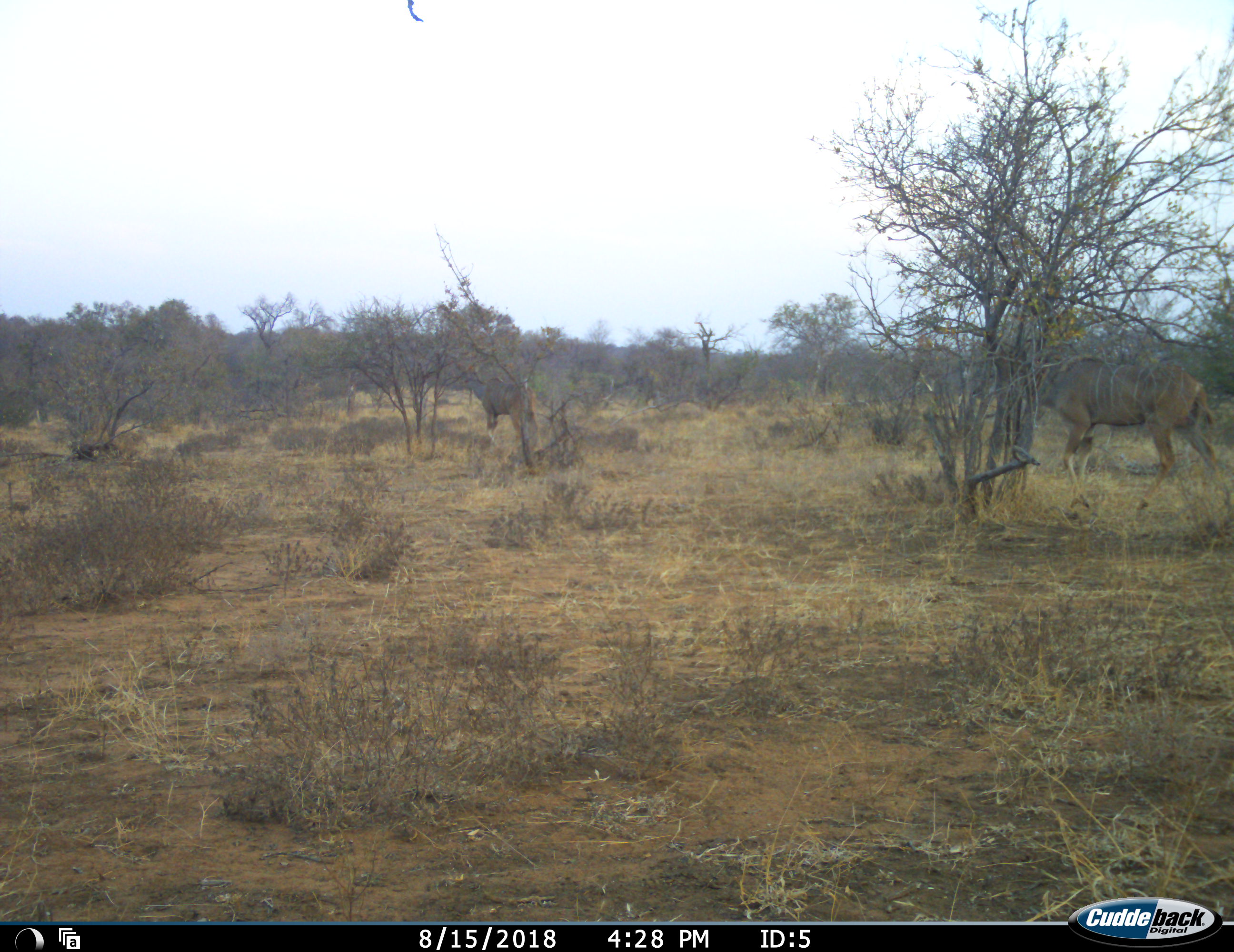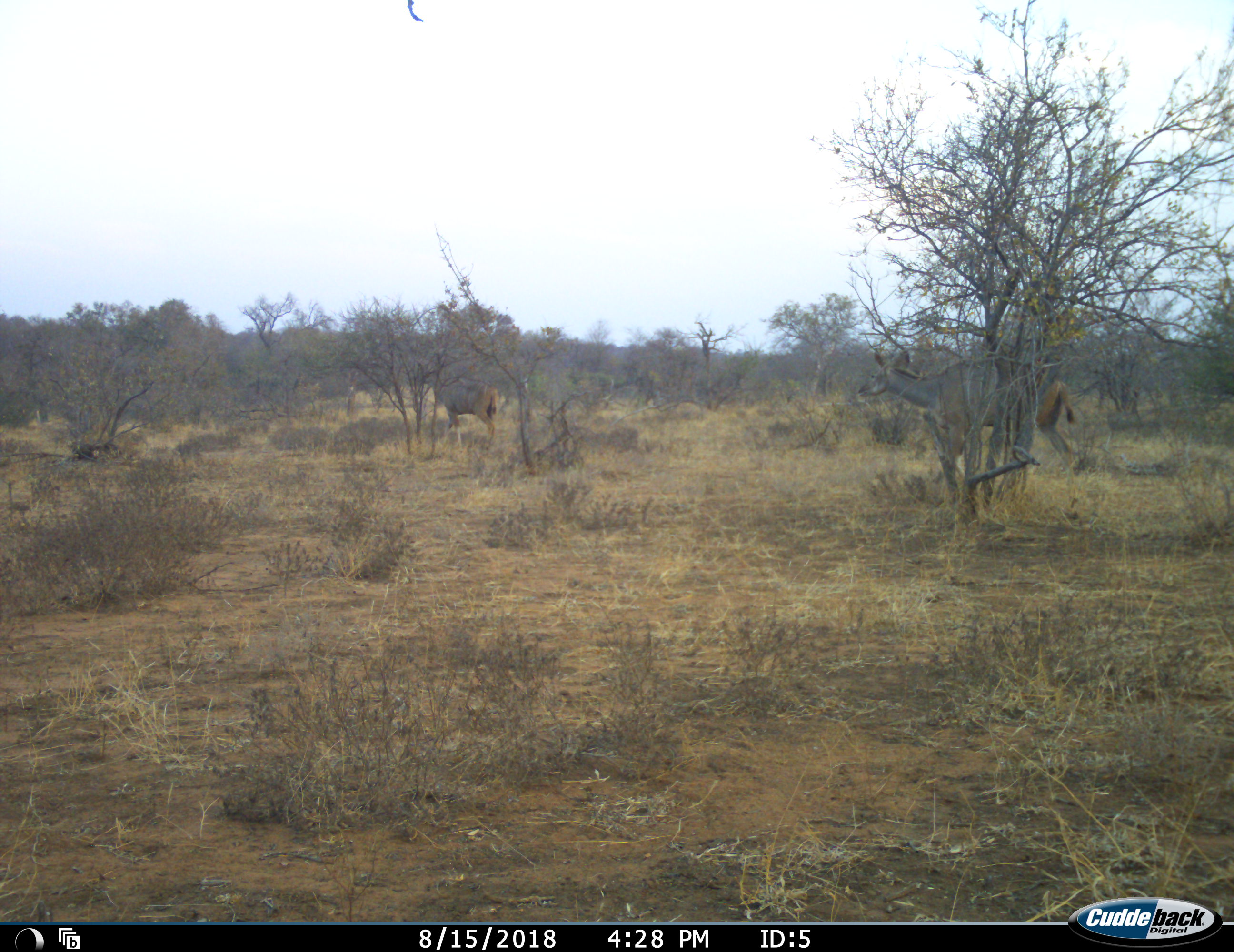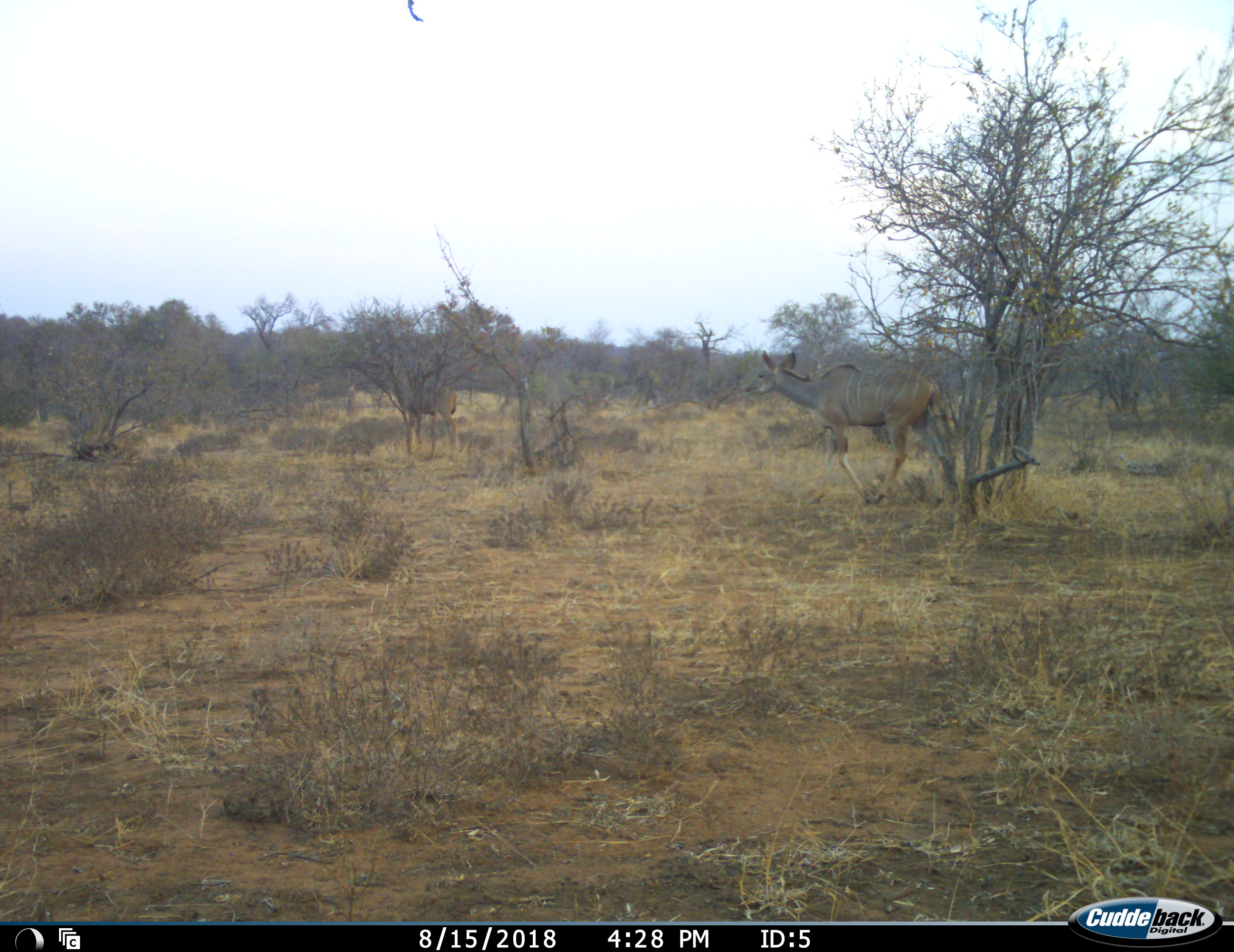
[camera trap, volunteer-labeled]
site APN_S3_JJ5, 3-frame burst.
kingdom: Animalia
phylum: Chordata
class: Mammalia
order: Artiodactyla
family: Bovidae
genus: Tragelaphus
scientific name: Tragelaphus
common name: kudu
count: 2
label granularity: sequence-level